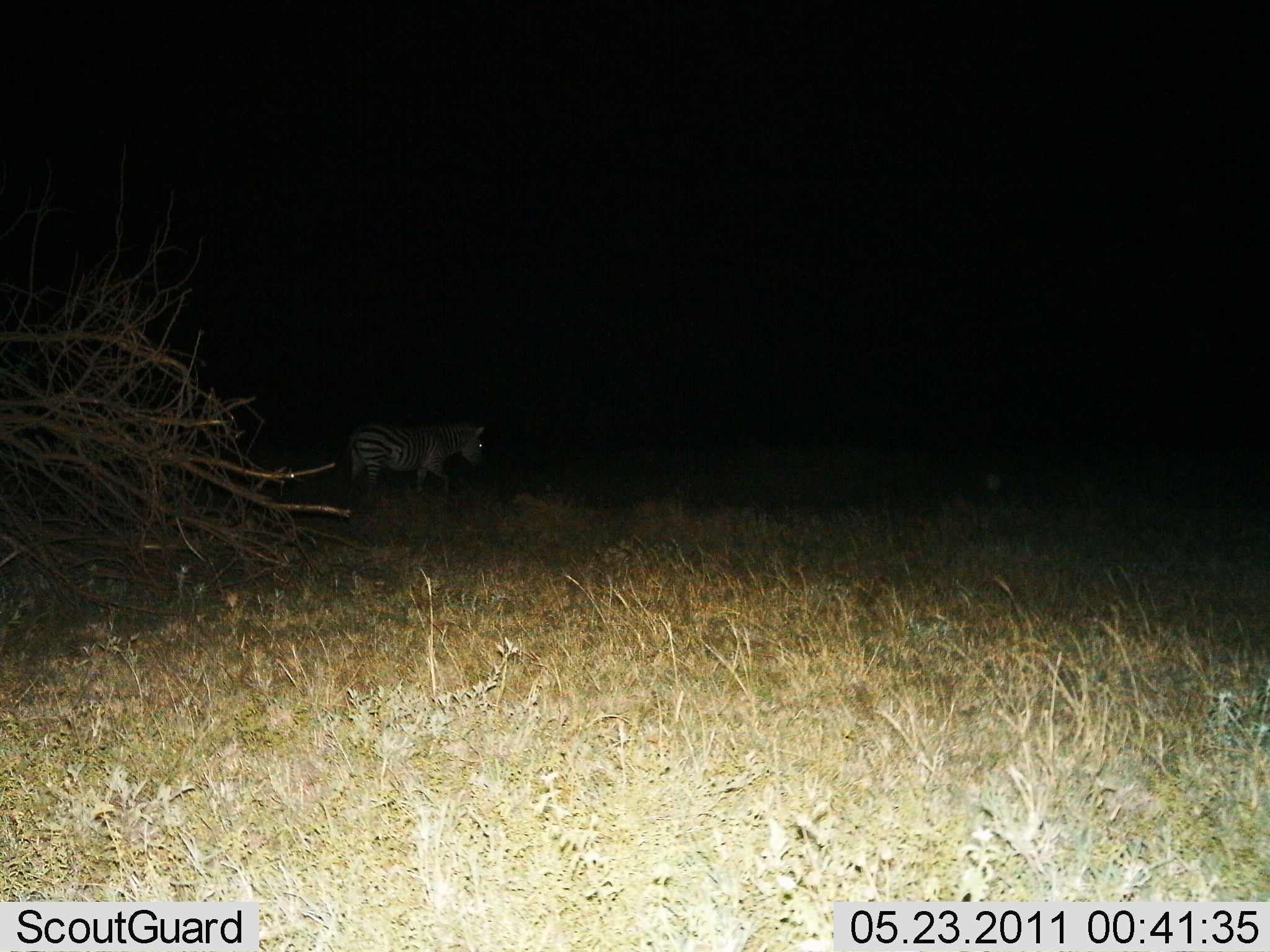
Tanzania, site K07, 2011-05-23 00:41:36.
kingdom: Animalia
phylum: Chordata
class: Mammalia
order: Perissodactyla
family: Equidae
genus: Equus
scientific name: Equus quagga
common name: plains zebra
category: zebra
Zebra (plains zebra) (Equus quagga), count 1. Behavior (volunteer vote fractions): standing 38%, resting 0%, moving 54%, interacting 0%. Young present (vote fraction): 0%. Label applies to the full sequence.